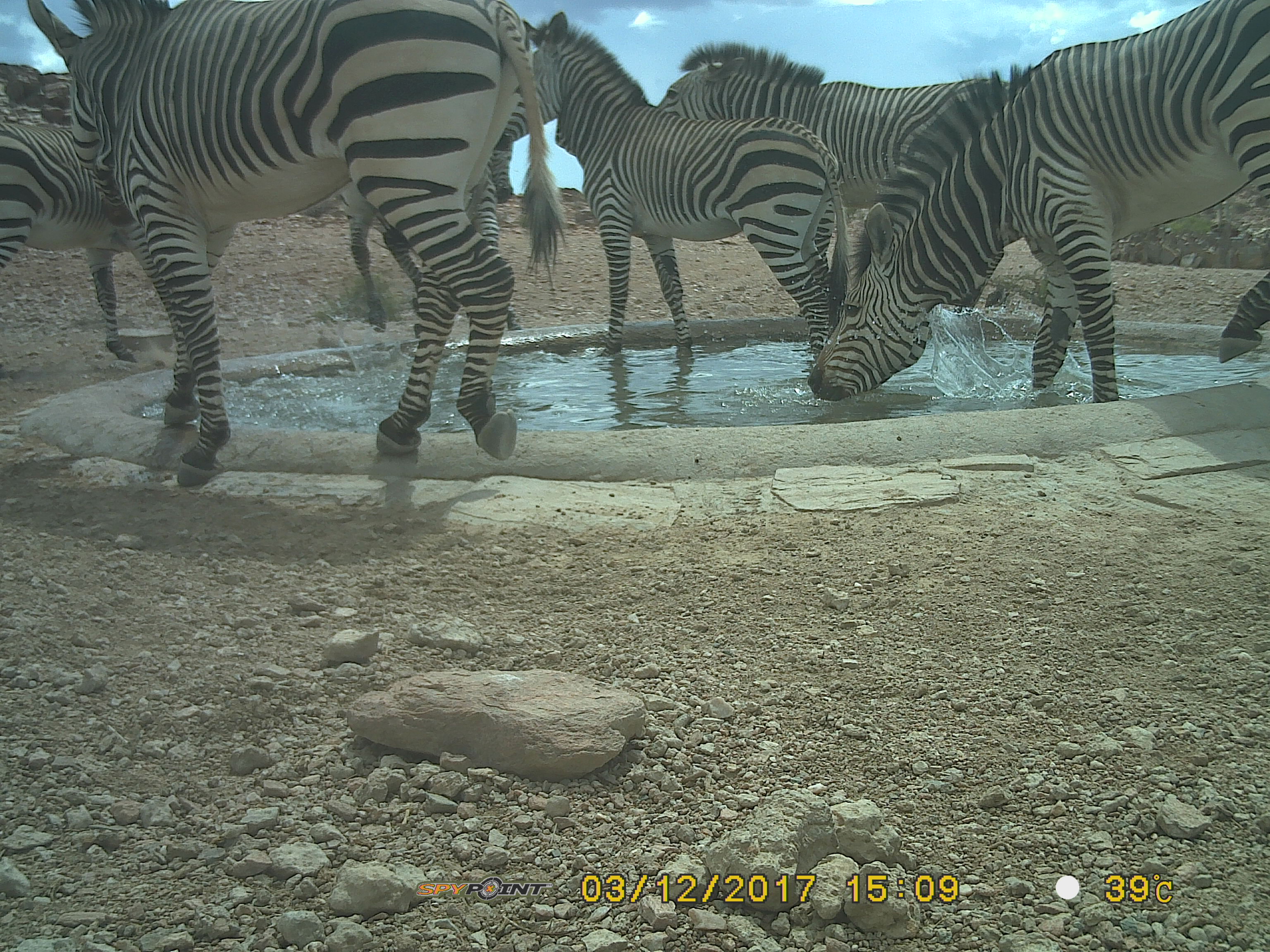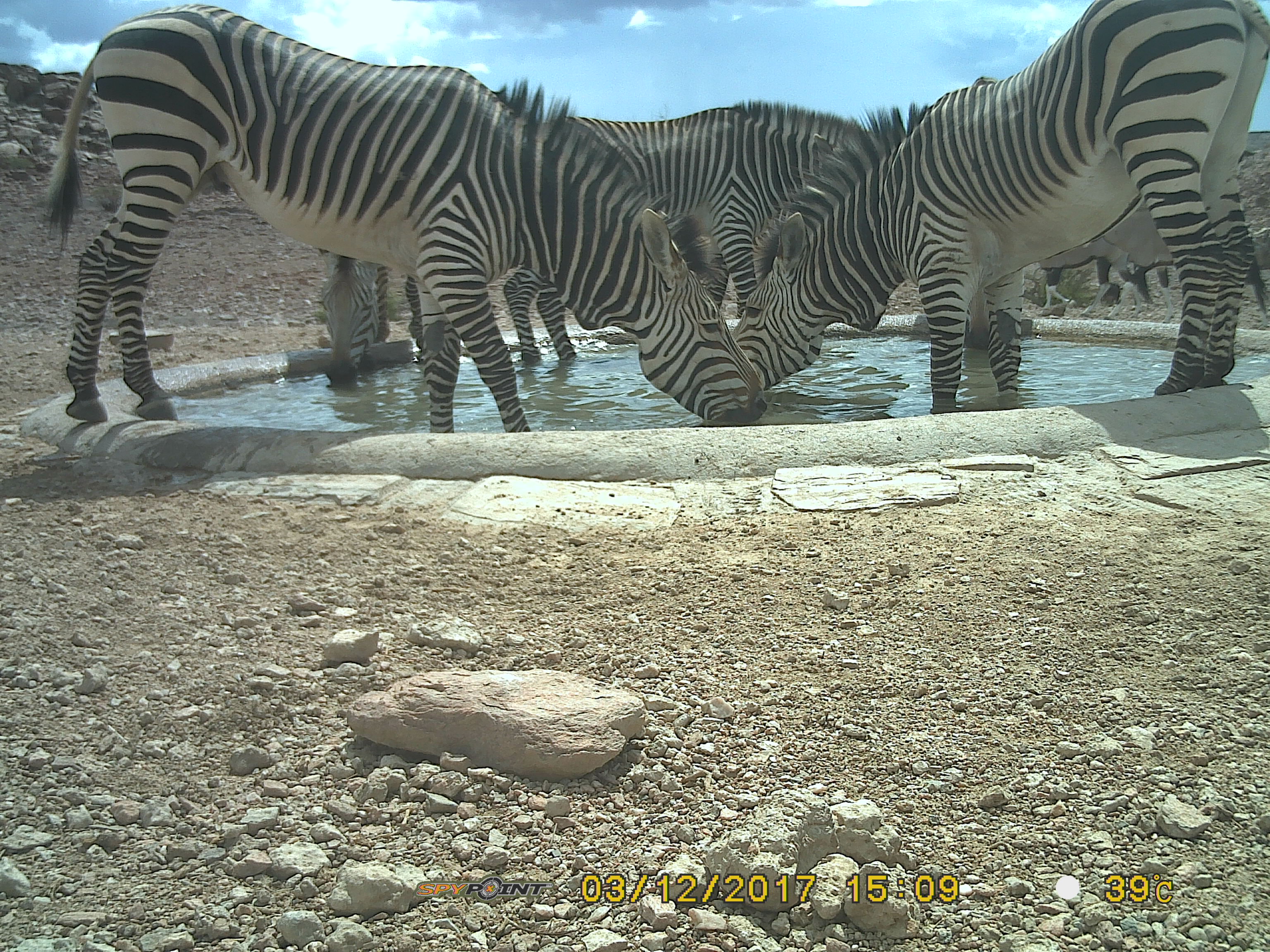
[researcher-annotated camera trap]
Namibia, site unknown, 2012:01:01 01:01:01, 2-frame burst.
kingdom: Animalia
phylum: Chordata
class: Mammalia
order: Perissodactyla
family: Equidae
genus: Equus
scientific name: Equus zebra hartmannae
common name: hartmann's mountain zebra